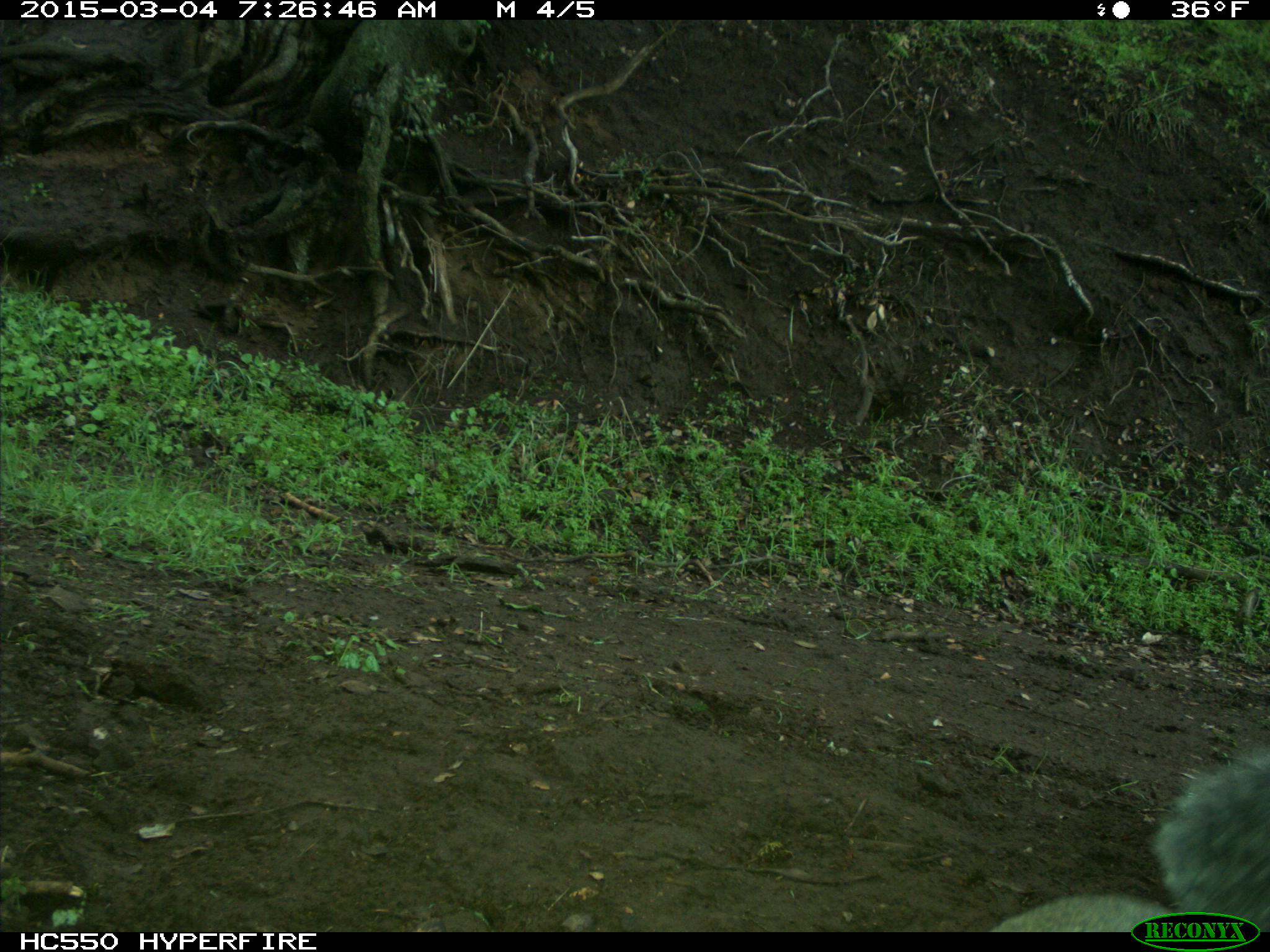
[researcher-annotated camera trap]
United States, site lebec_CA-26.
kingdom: Animalia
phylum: Chordata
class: Mammalia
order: Rodentia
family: Sciuridae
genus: Sciurus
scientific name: Sciurus carolinensis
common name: eastern gray squirrel